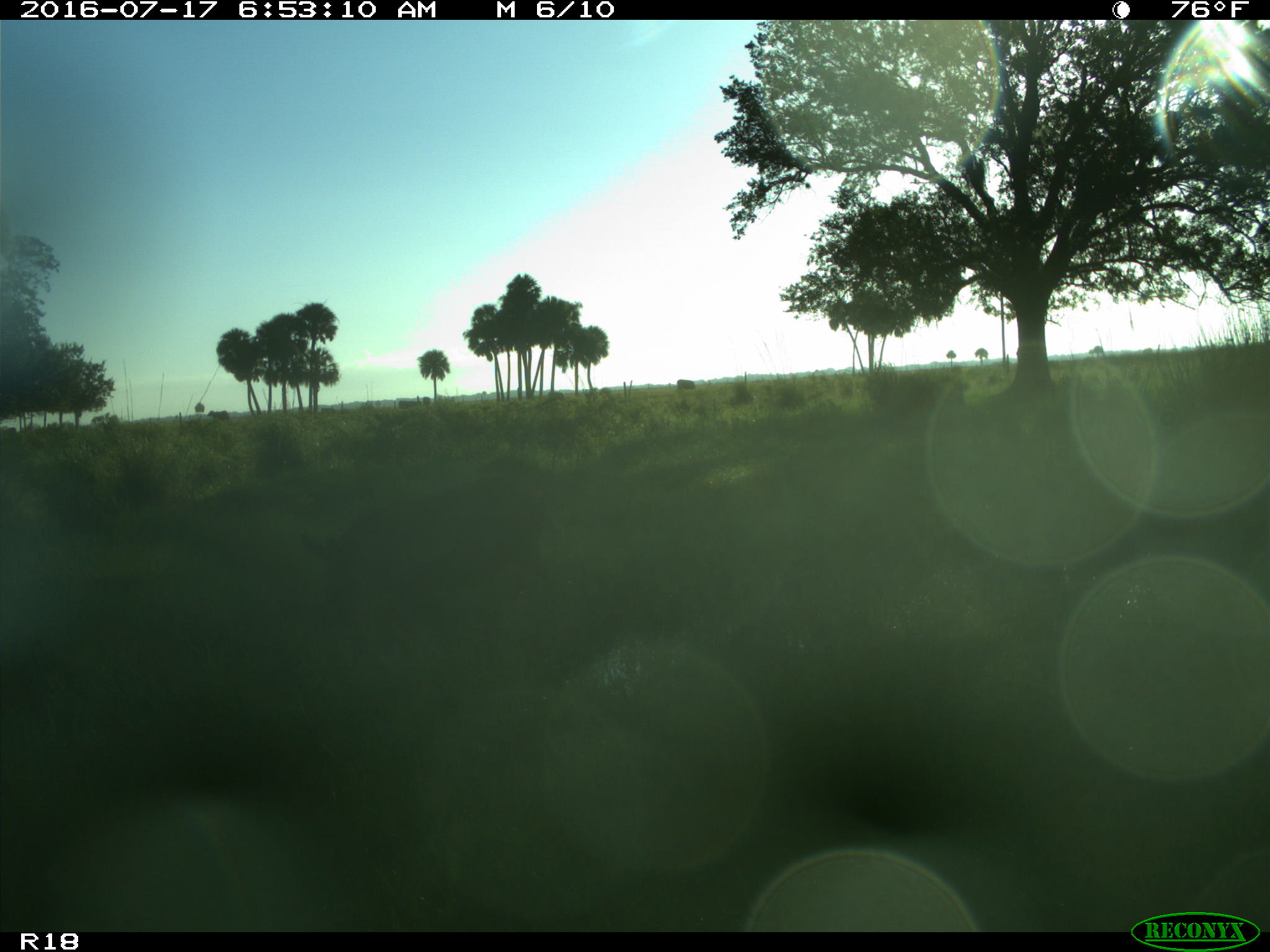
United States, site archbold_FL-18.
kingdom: Animalia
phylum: Chordata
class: Mammalia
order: Artiodactyla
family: Suidae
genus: Sus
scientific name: Sus scrofa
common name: wild boar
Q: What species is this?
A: Sus scrofa (wild boar).